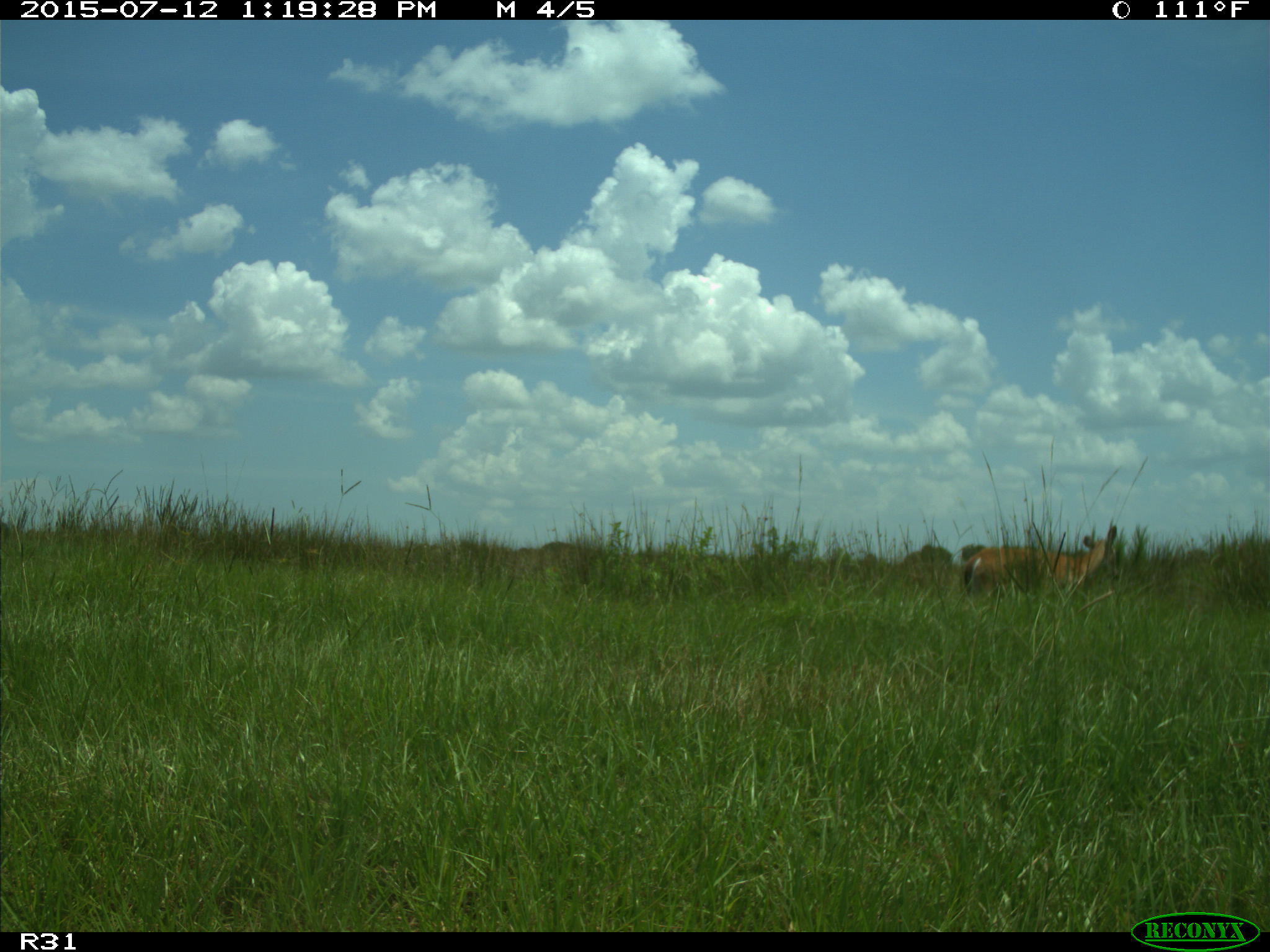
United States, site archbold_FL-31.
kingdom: Animalia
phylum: Chordata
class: Mammalia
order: Artiodactyla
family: Cervidae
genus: Odocoileus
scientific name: Odocoileus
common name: deer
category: unidentified deer